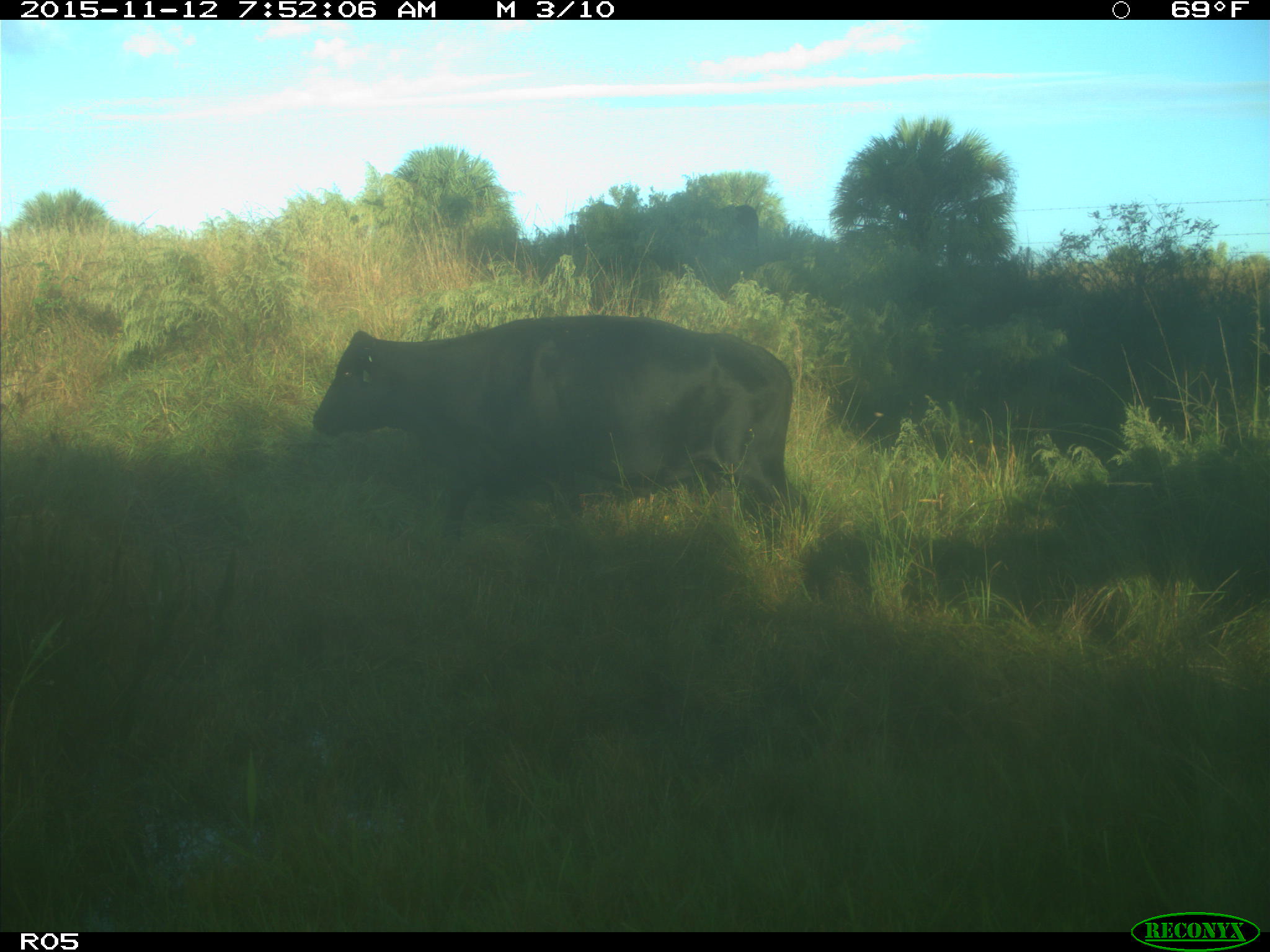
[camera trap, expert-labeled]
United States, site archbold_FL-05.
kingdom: Animalia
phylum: Chordata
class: Mammalia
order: Artiodactyla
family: Bovidae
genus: Bos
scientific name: Bos taurus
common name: domestic cow